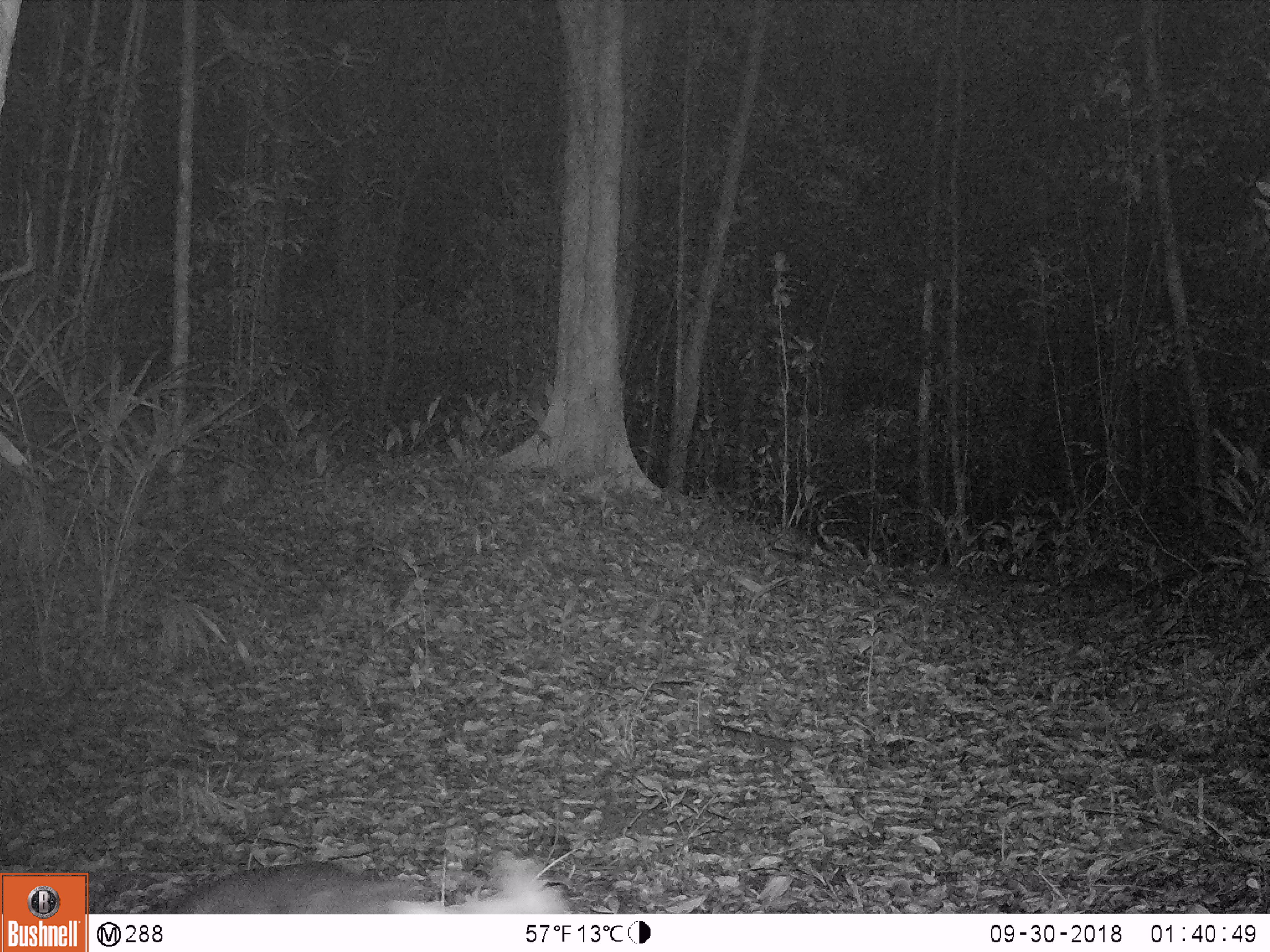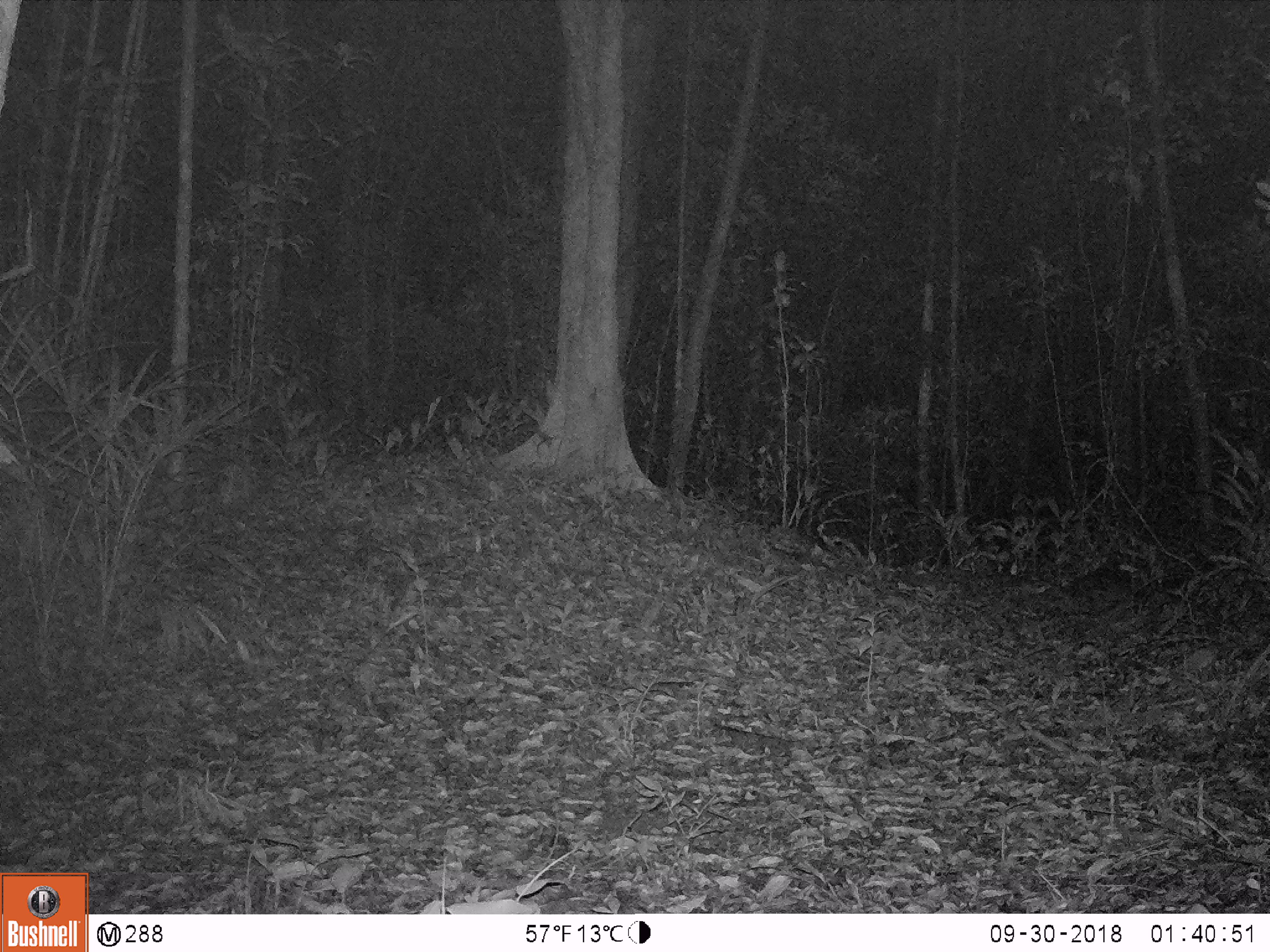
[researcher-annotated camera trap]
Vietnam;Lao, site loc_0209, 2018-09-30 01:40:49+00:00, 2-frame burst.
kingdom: Animalia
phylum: Chordata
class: Mammalia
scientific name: Mammalia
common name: mammal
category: unidentified small mammal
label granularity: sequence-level